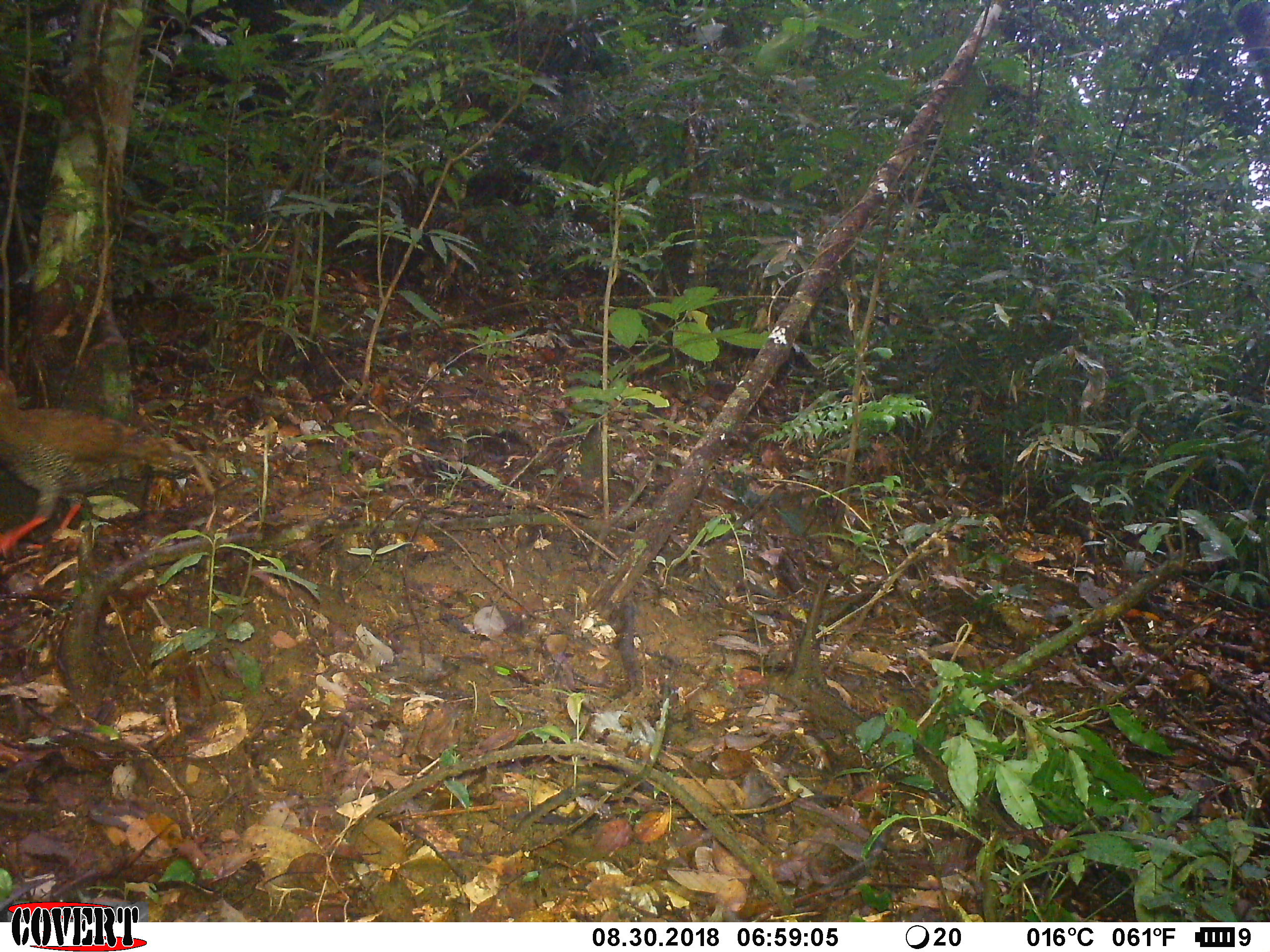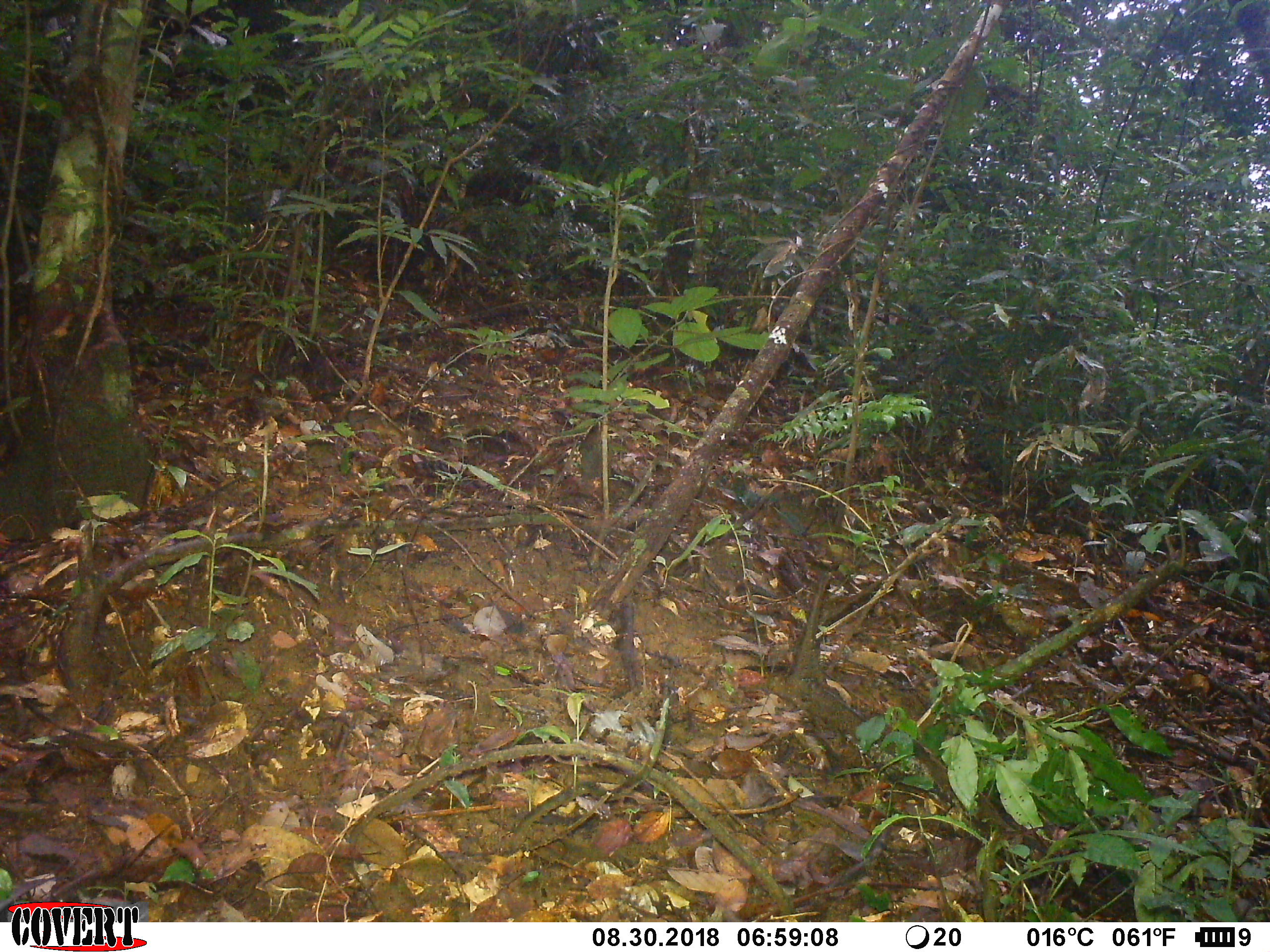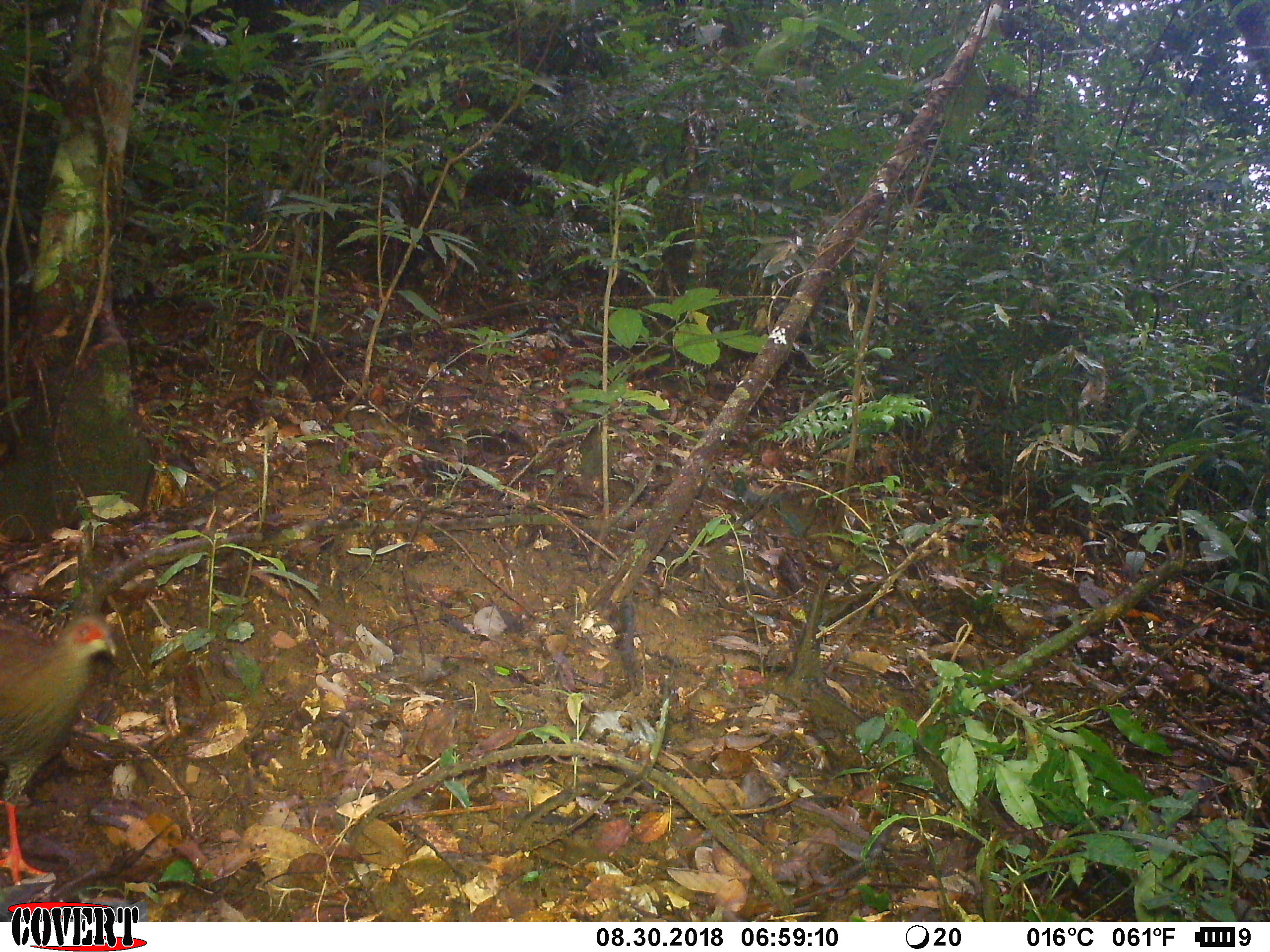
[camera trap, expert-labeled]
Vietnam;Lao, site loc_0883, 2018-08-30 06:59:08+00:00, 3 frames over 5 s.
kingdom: Animalia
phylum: Chordata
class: Aves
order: Galliformes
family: Phasianidae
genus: Lophura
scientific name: Lophura nycthemera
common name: silver pheasant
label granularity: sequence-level